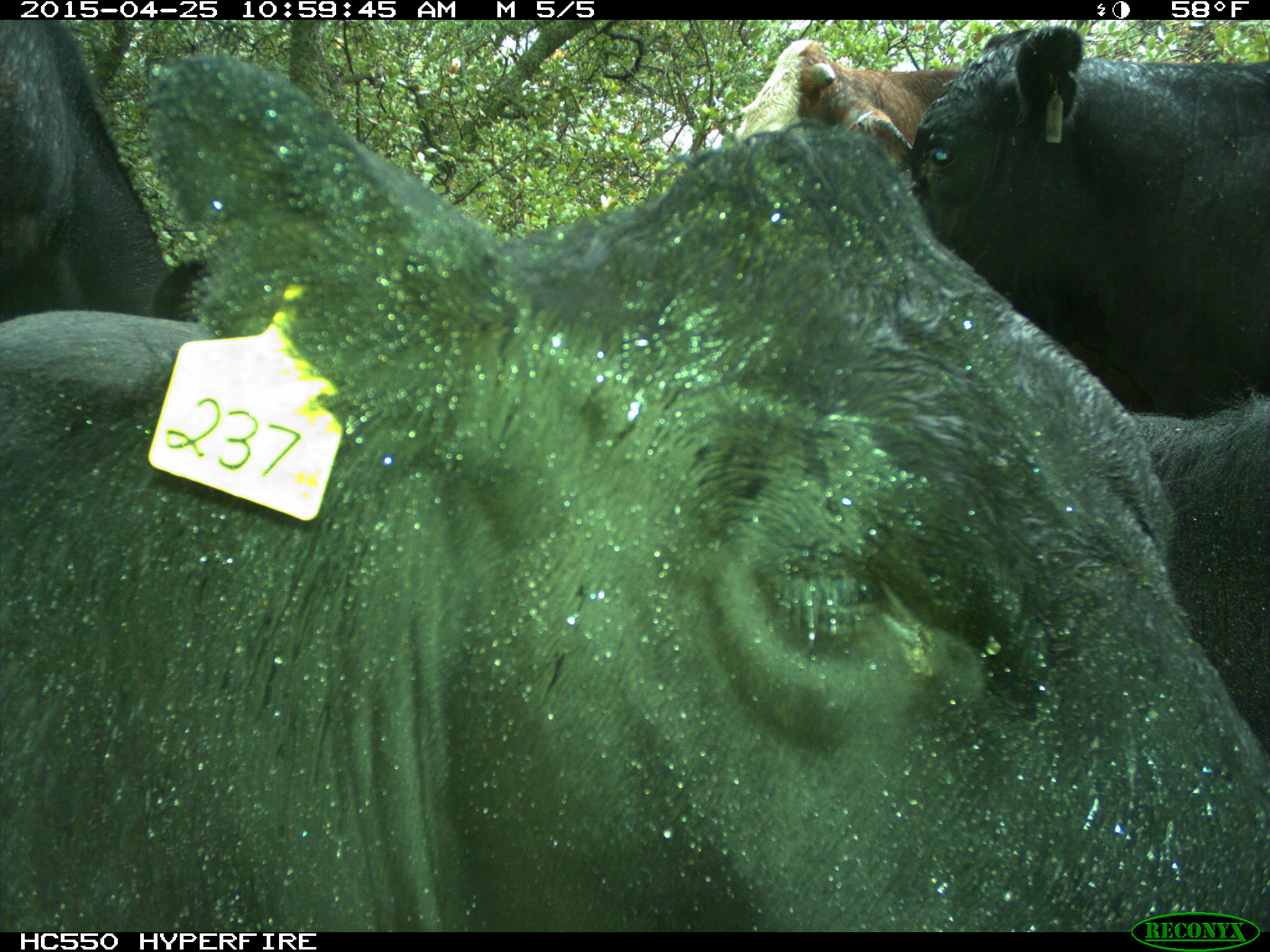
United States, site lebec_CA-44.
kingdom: Animalia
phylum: Chordata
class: Mammalia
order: Artiodactyla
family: Suidae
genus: Sus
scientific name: Sus scrofa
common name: wild boar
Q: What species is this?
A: Sus scrofa (wild boar).